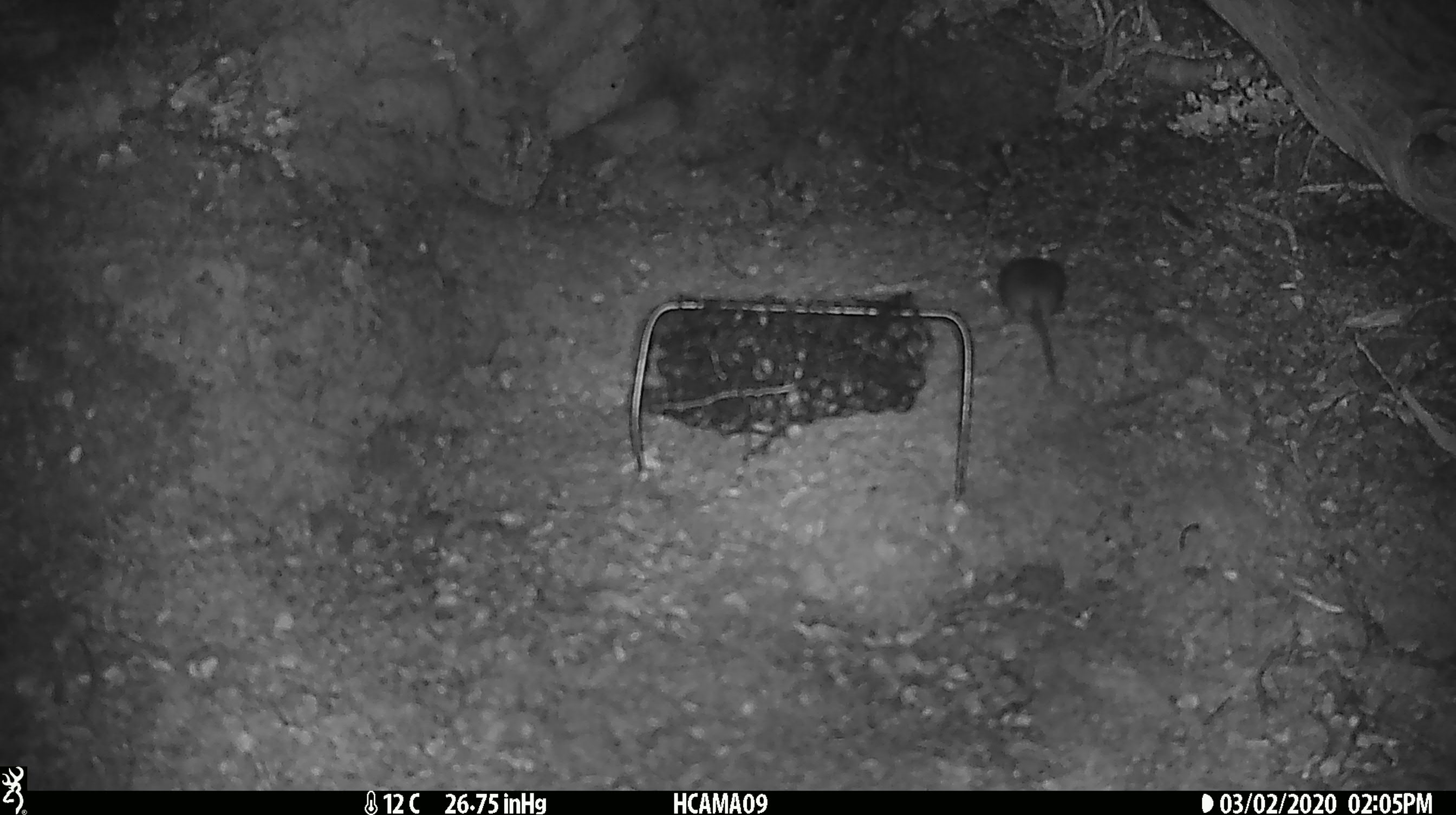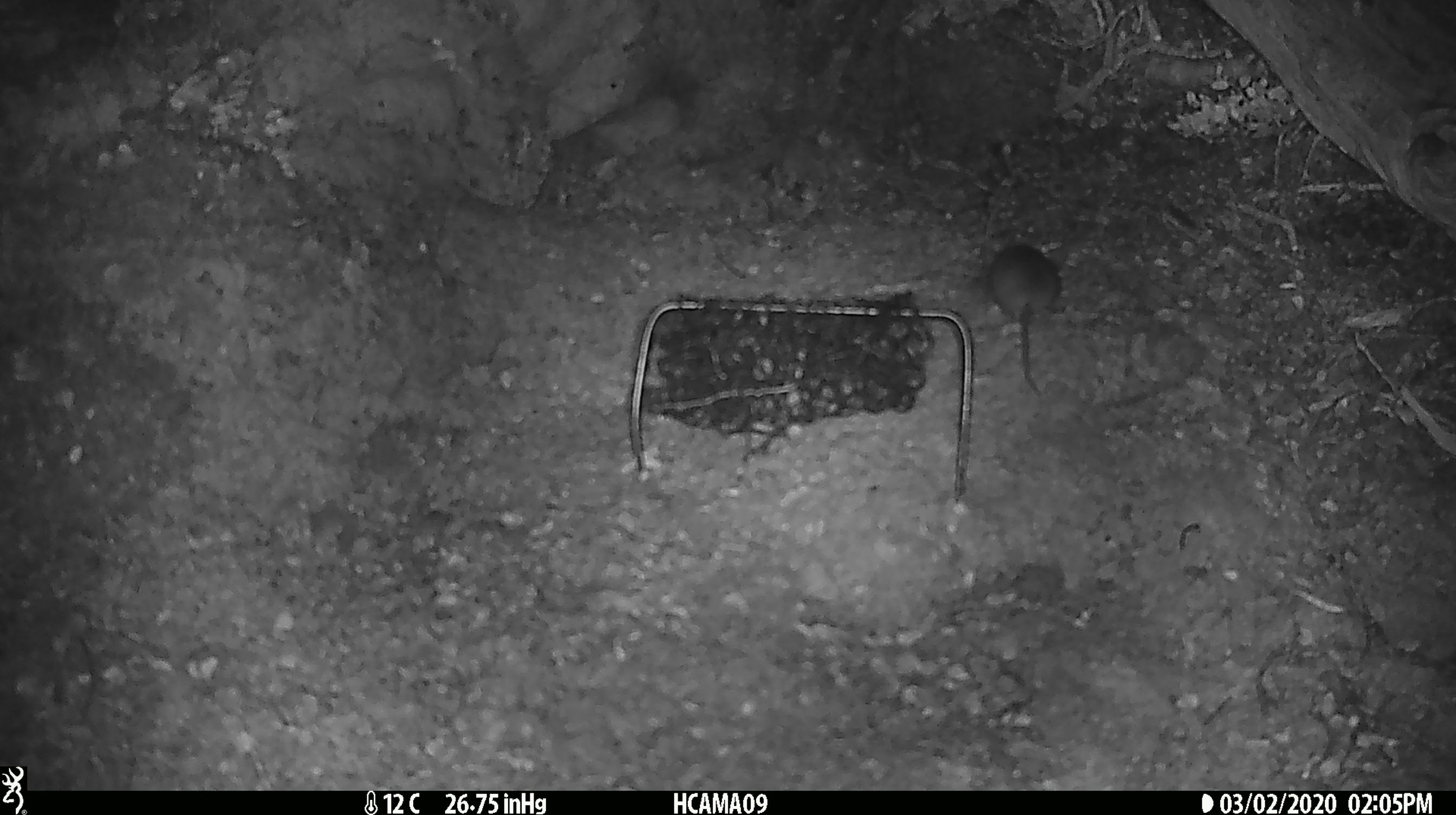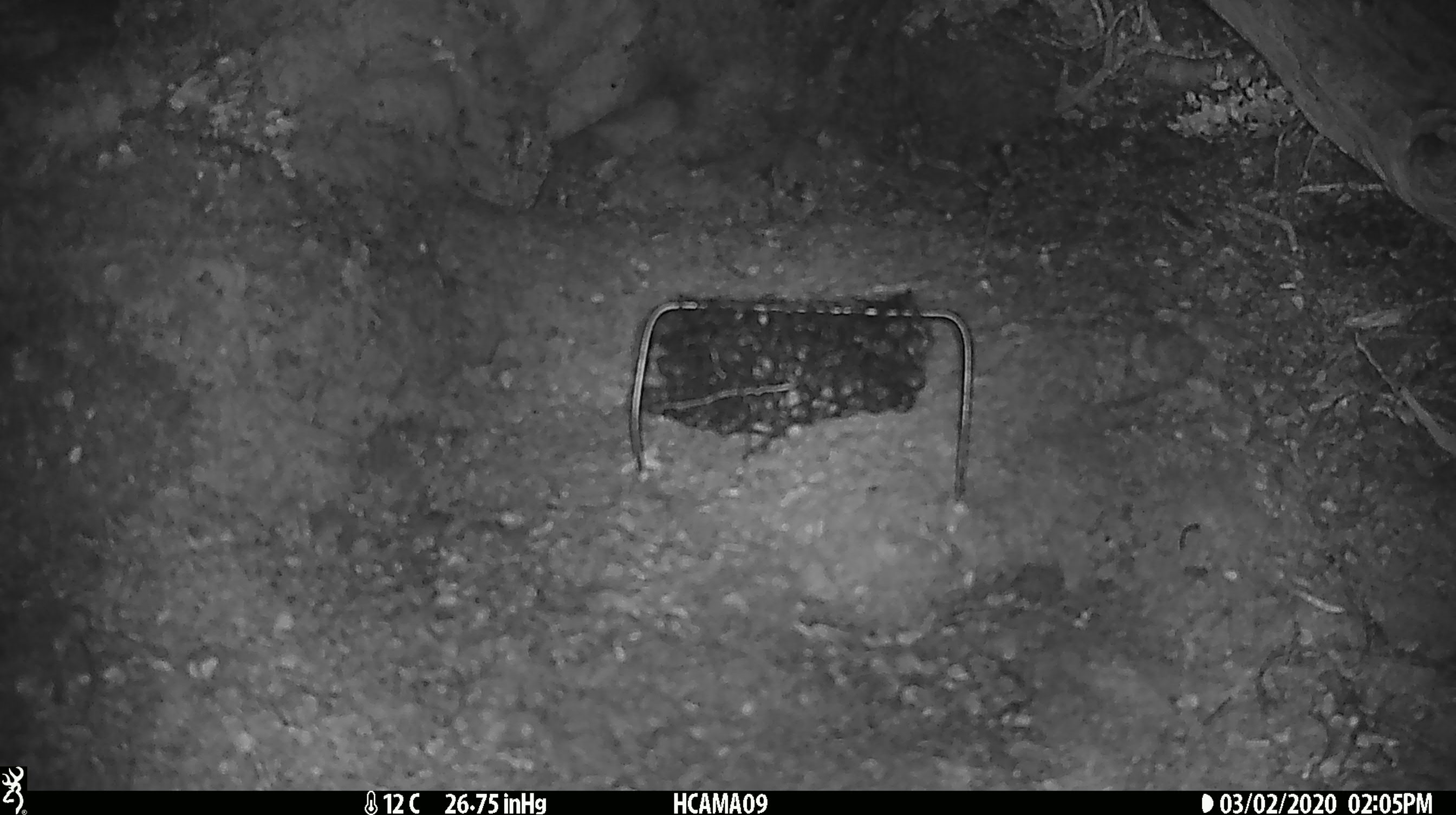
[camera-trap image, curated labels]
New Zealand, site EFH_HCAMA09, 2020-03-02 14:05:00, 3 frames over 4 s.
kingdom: Animalia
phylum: Chordata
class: Mammalia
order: Rodentia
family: Muridae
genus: Mus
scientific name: Mus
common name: mouse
Mouse (Mus).